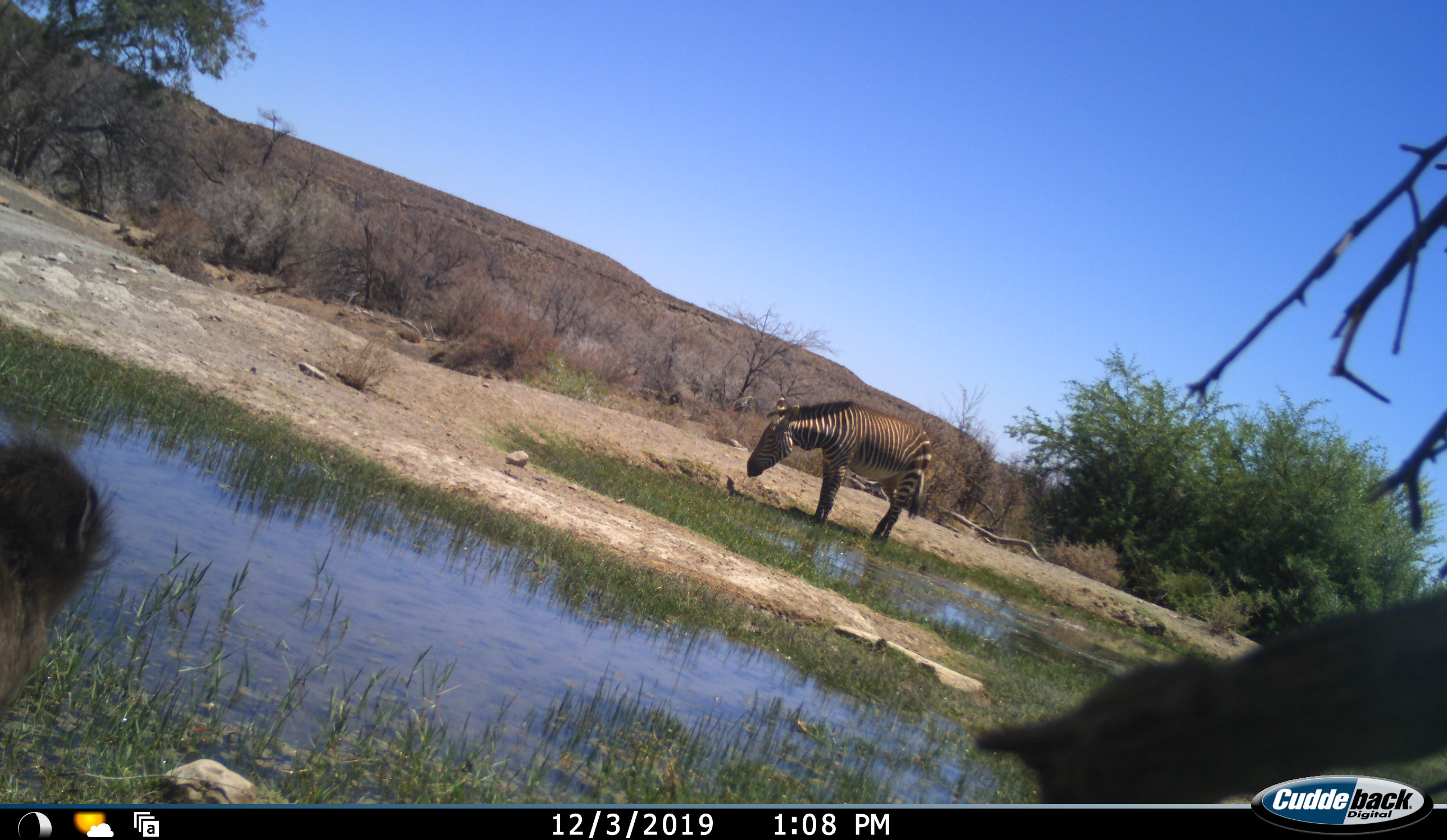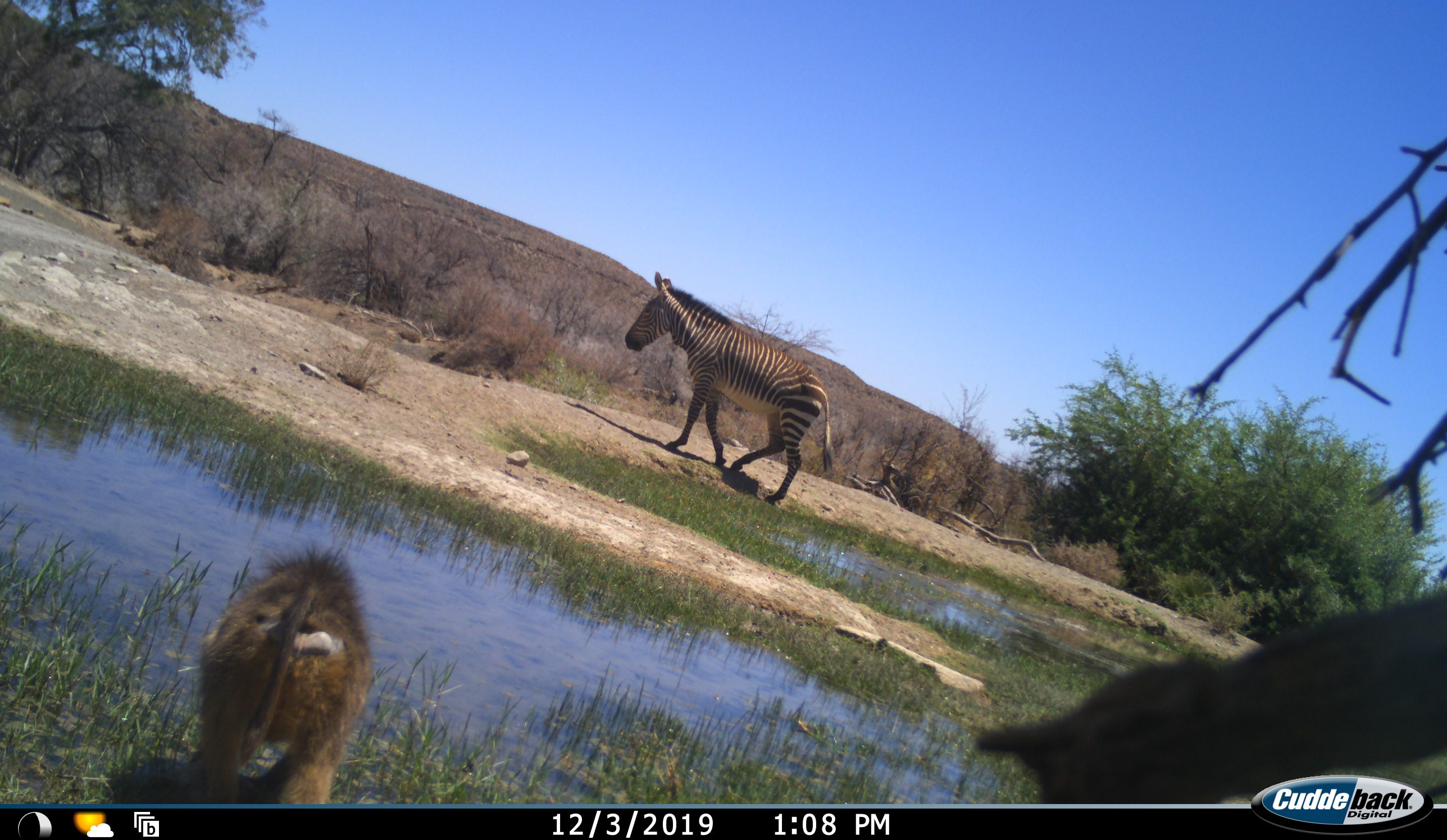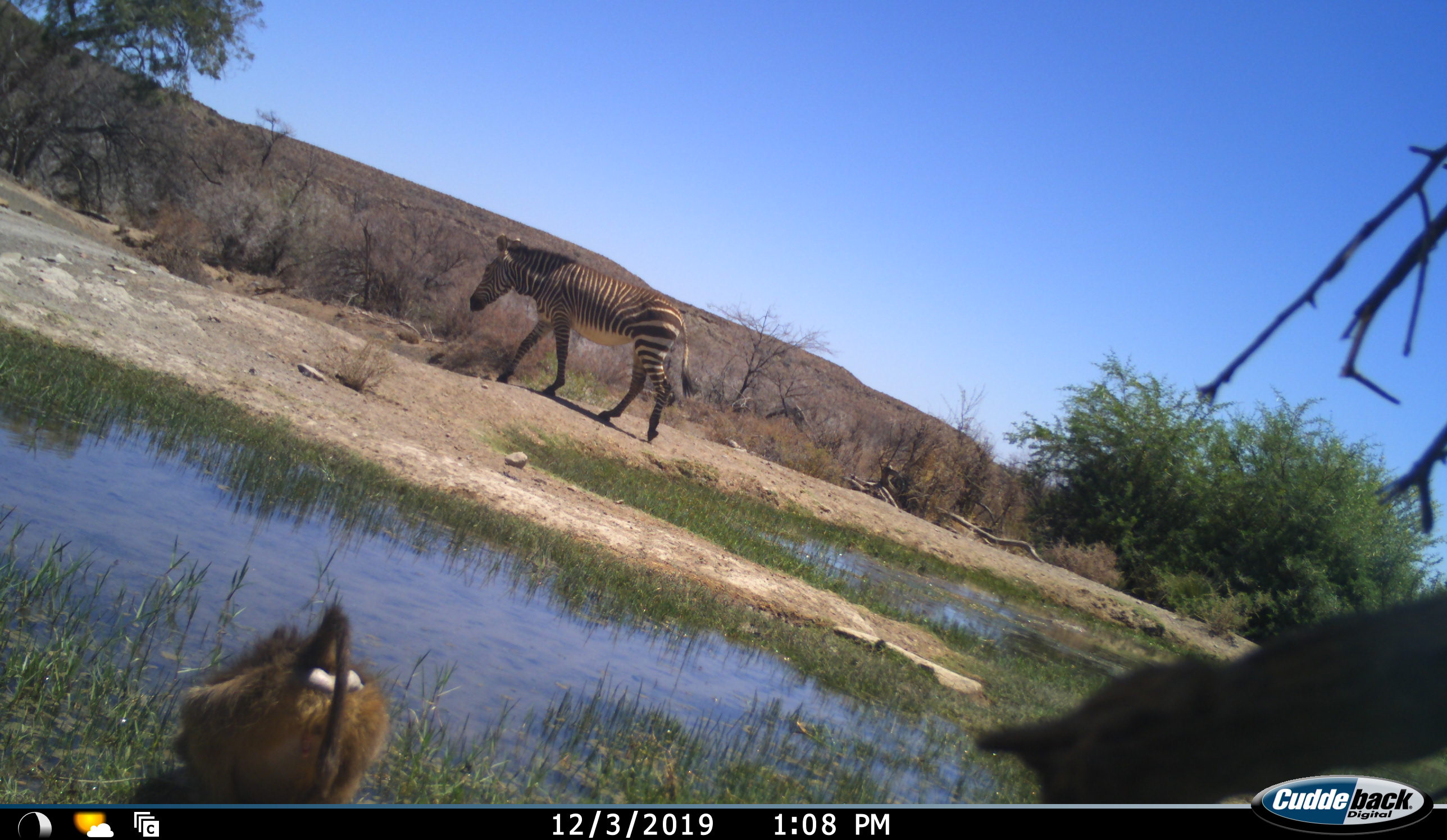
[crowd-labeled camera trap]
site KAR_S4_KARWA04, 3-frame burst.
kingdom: Animalia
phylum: Chordata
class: Mammalia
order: Primates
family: Cercopithecidae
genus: Papio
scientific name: Papio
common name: baboon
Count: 1.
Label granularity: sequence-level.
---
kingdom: Animalia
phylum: Chordata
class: Mammalia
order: Perissodactyla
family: Equidae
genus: Equus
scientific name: Equus zebra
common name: mountain zebra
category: zebramountain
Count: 1.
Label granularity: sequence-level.